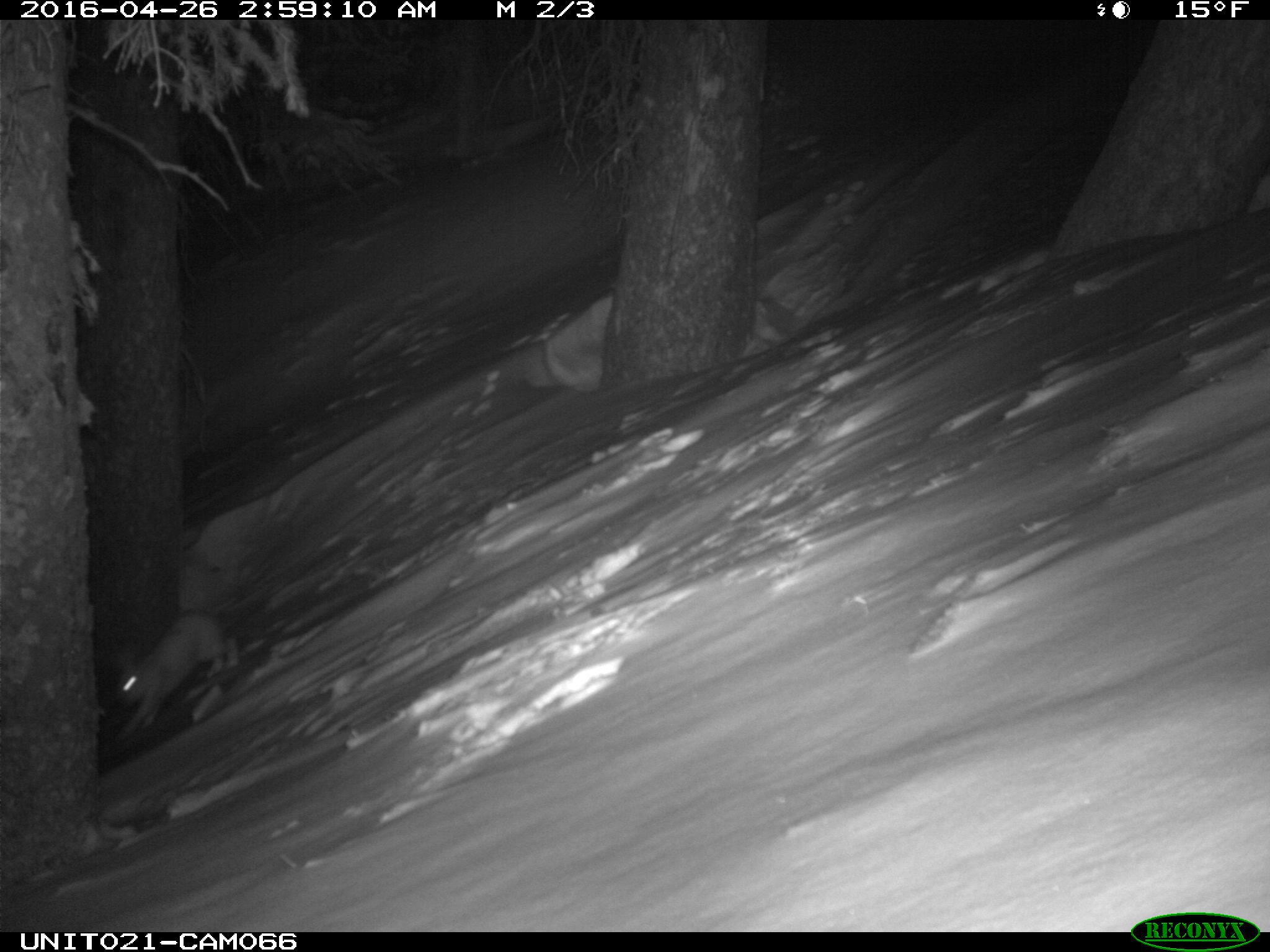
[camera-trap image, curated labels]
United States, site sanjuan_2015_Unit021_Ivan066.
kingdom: Animalia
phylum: Chordata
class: Mammalia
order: Lagomorpha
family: Leporidae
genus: Lepus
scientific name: Lepus americanus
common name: snowshoe hare